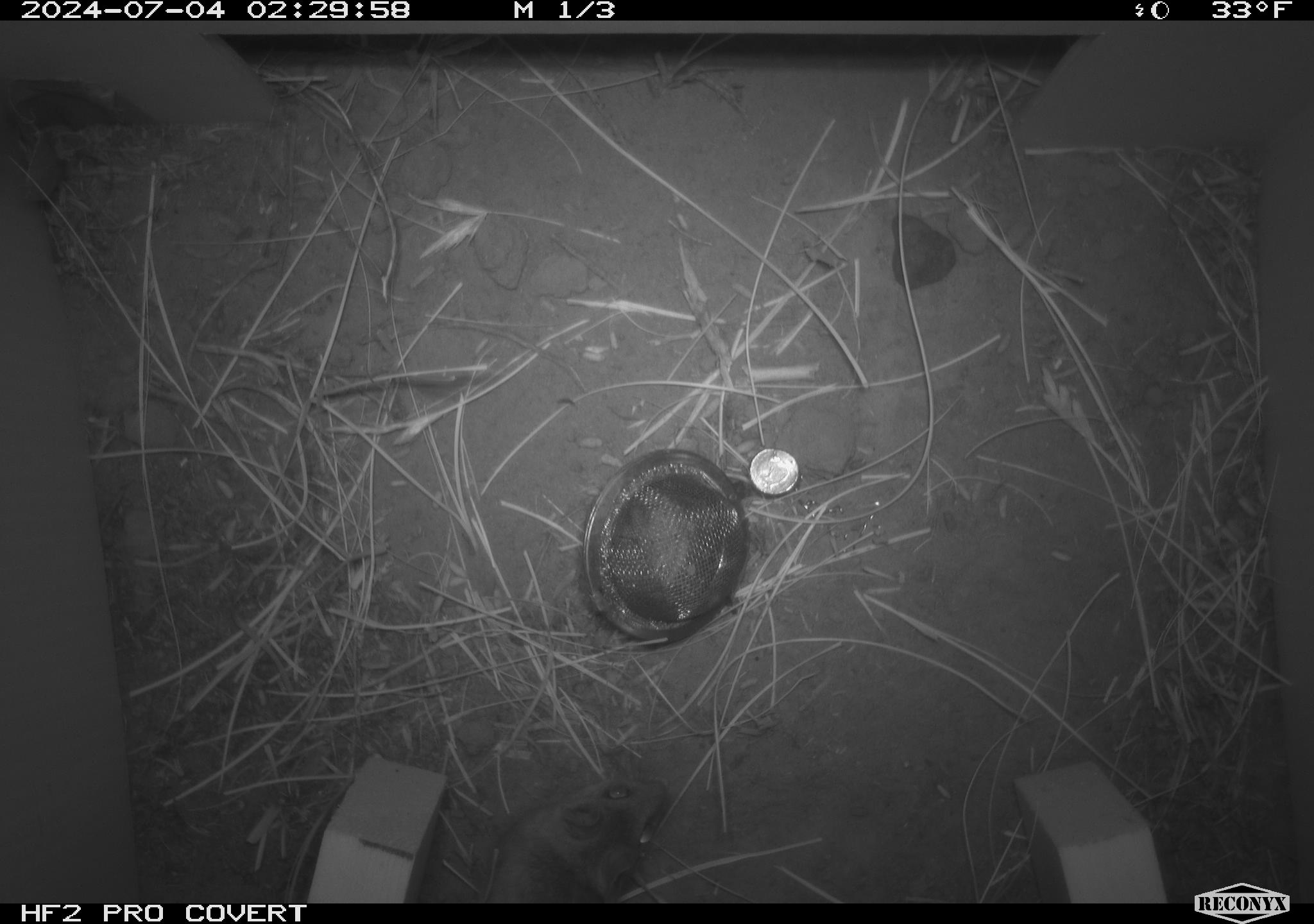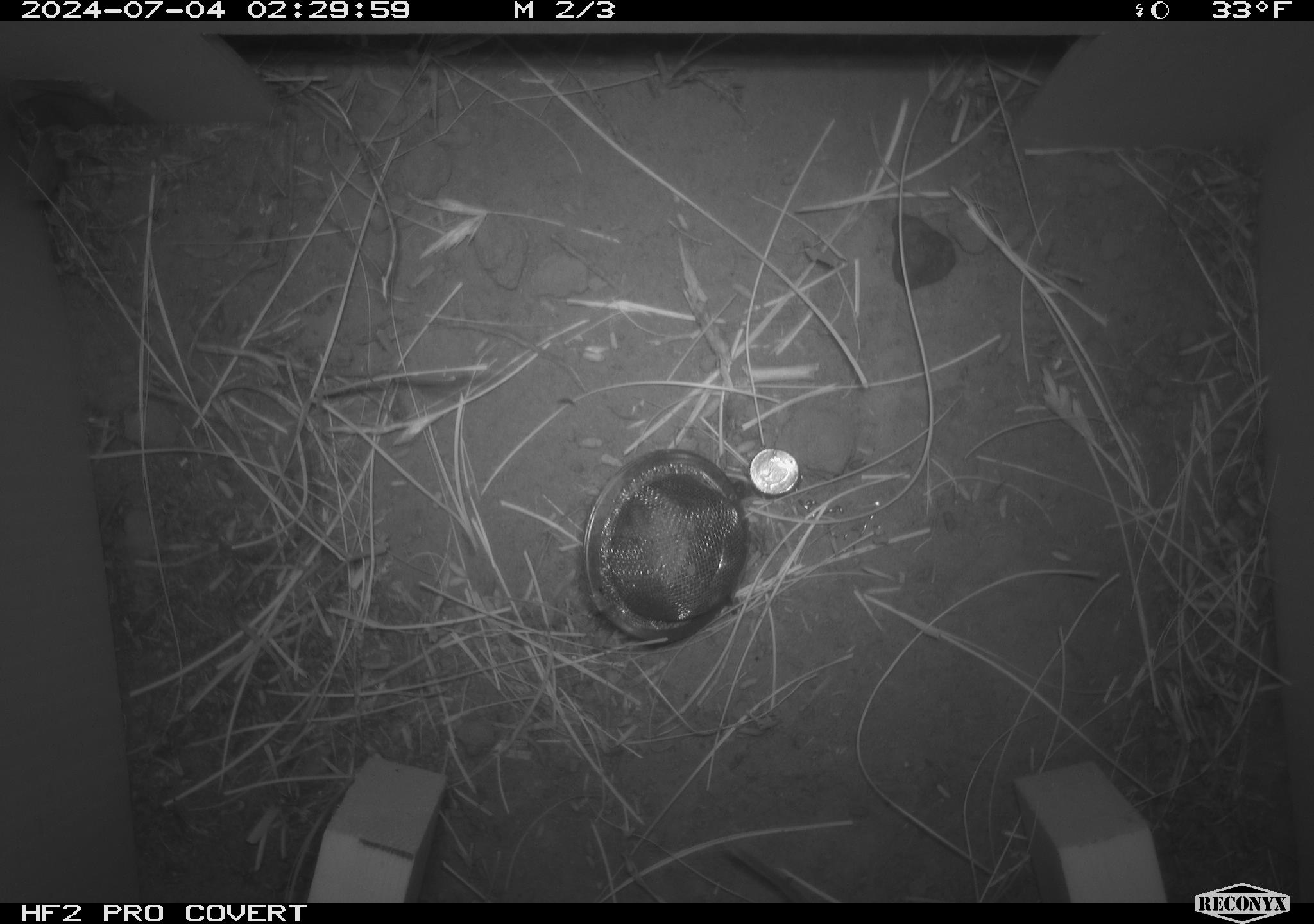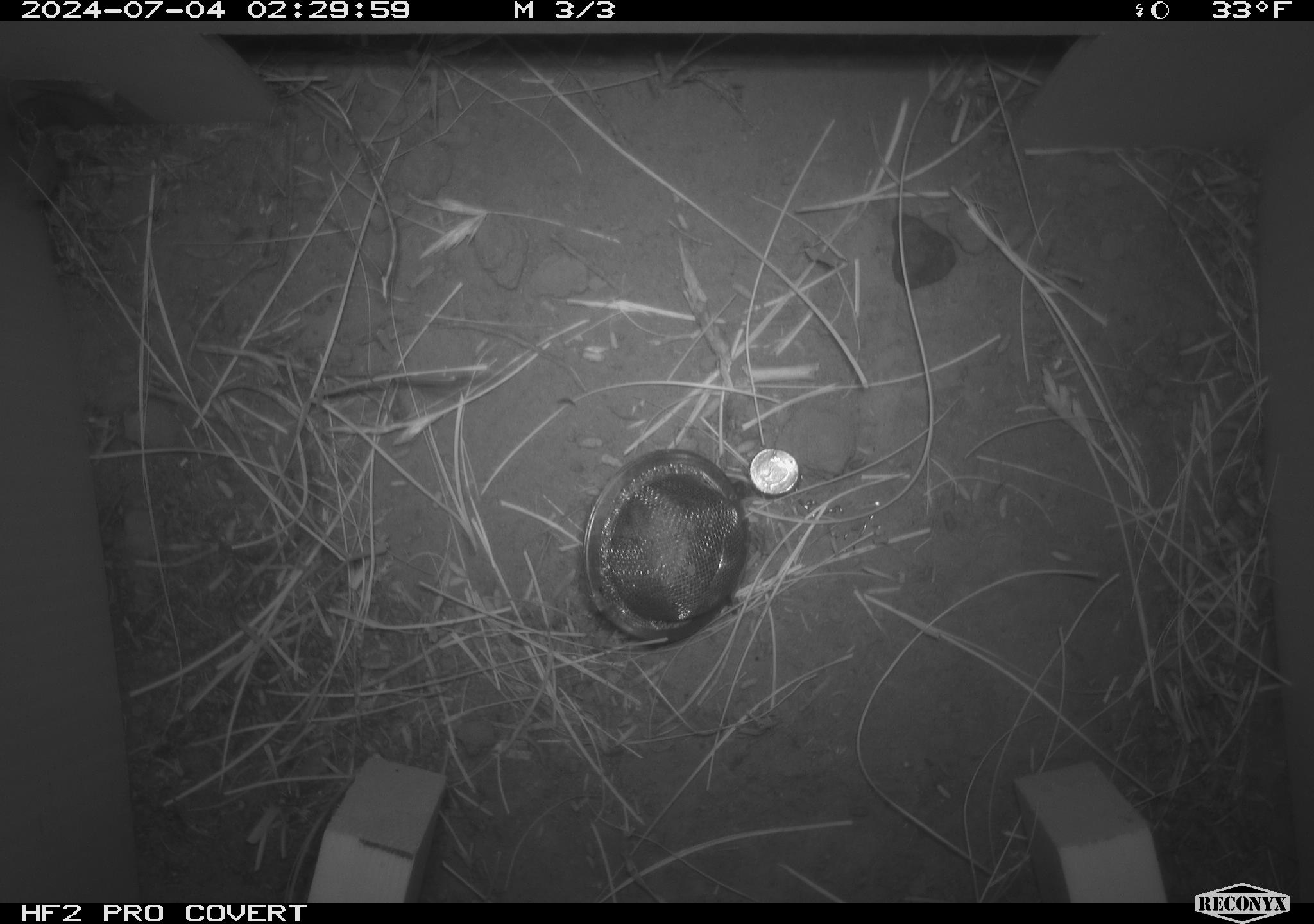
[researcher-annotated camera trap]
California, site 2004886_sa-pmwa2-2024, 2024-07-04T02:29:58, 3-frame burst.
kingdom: Animalia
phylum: Chordata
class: Mammalia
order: Rodentia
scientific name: Rodentia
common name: mouse species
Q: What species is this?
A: Mouse species (Rodentia).